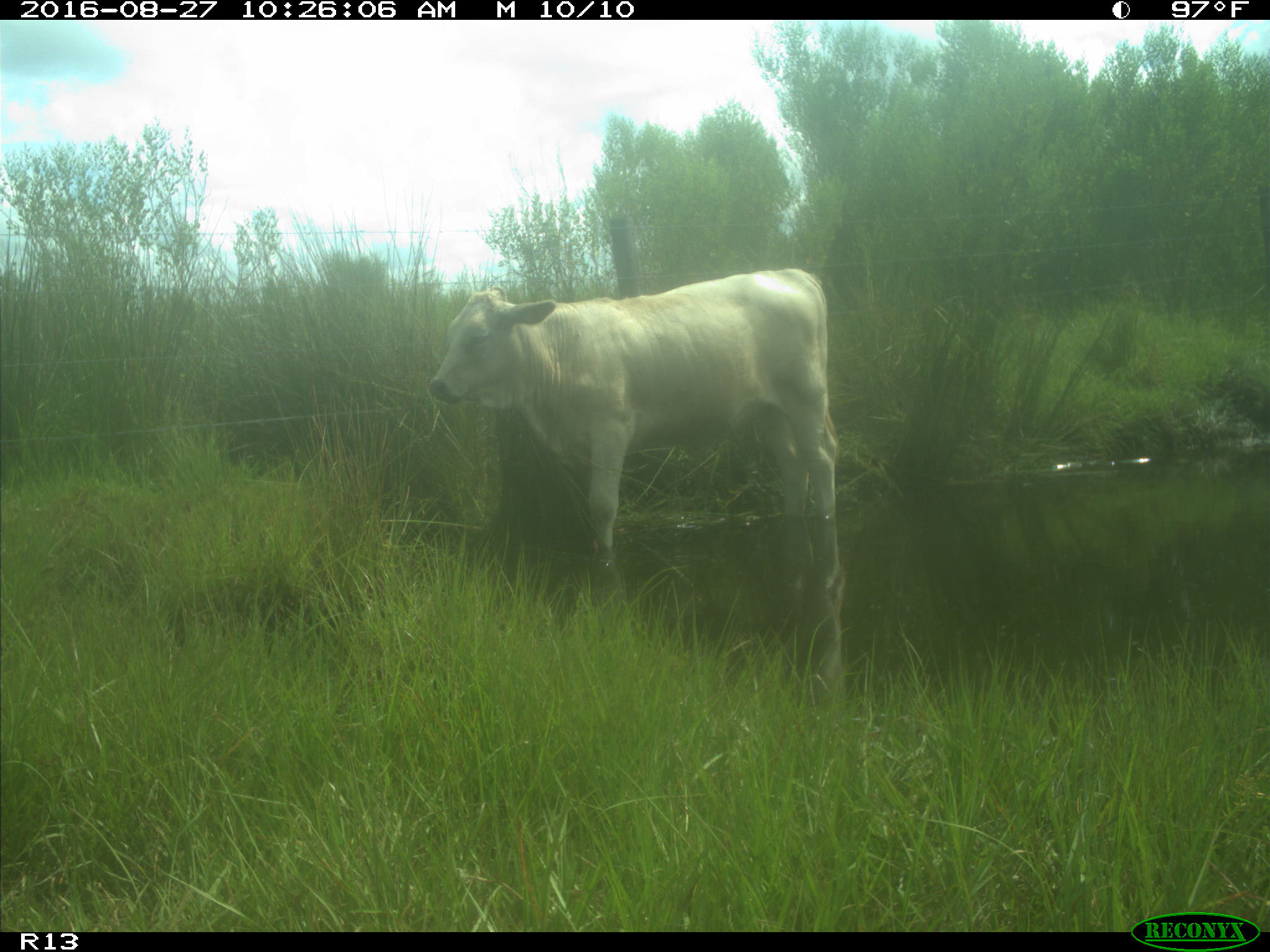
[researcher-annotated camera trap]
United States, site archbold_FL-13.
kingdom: Animalia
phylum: Chordata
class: Mammalia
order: Artiodactyla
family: Bovidae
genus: Bos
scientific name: Bos taurus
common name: domestic cow